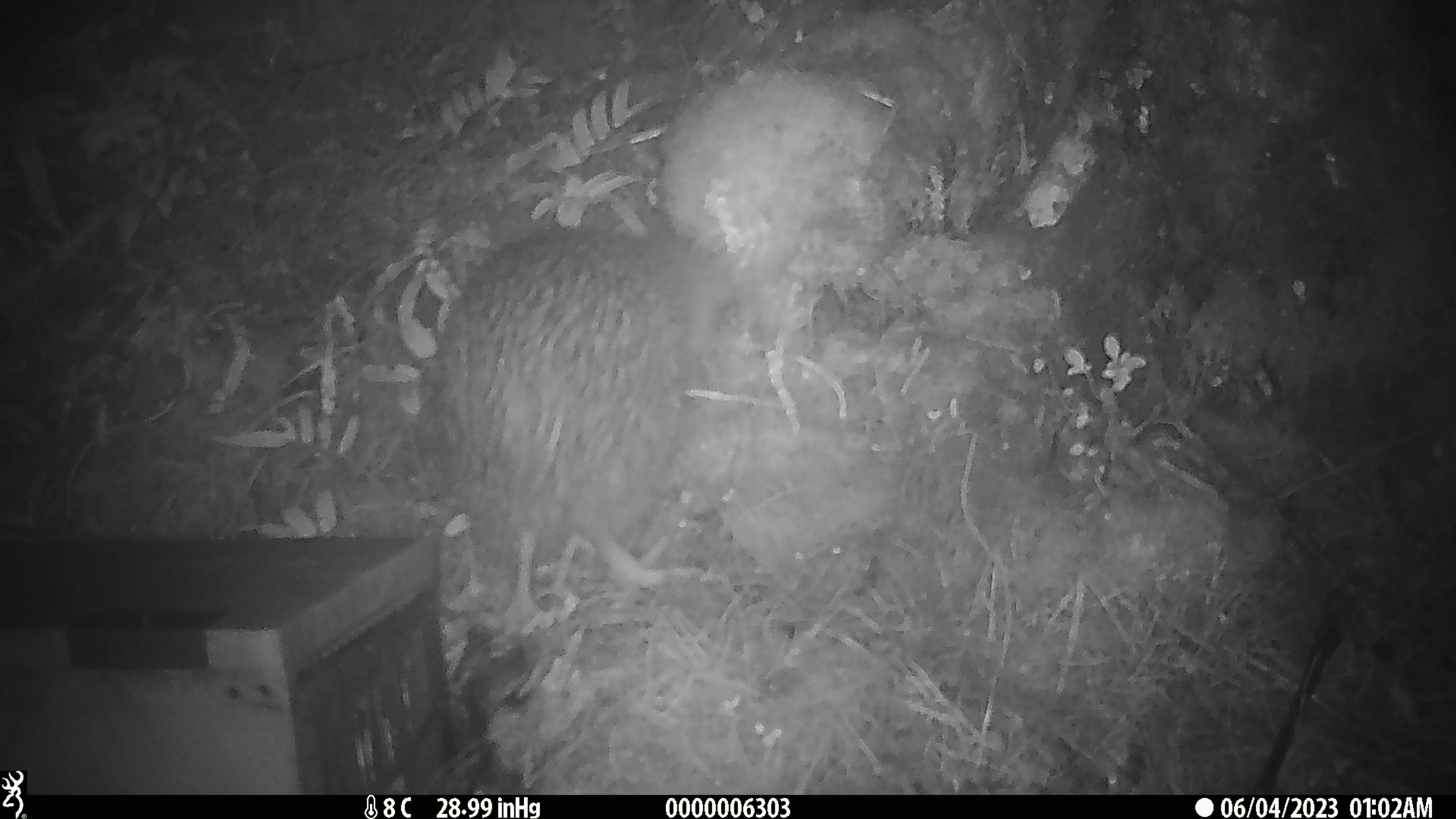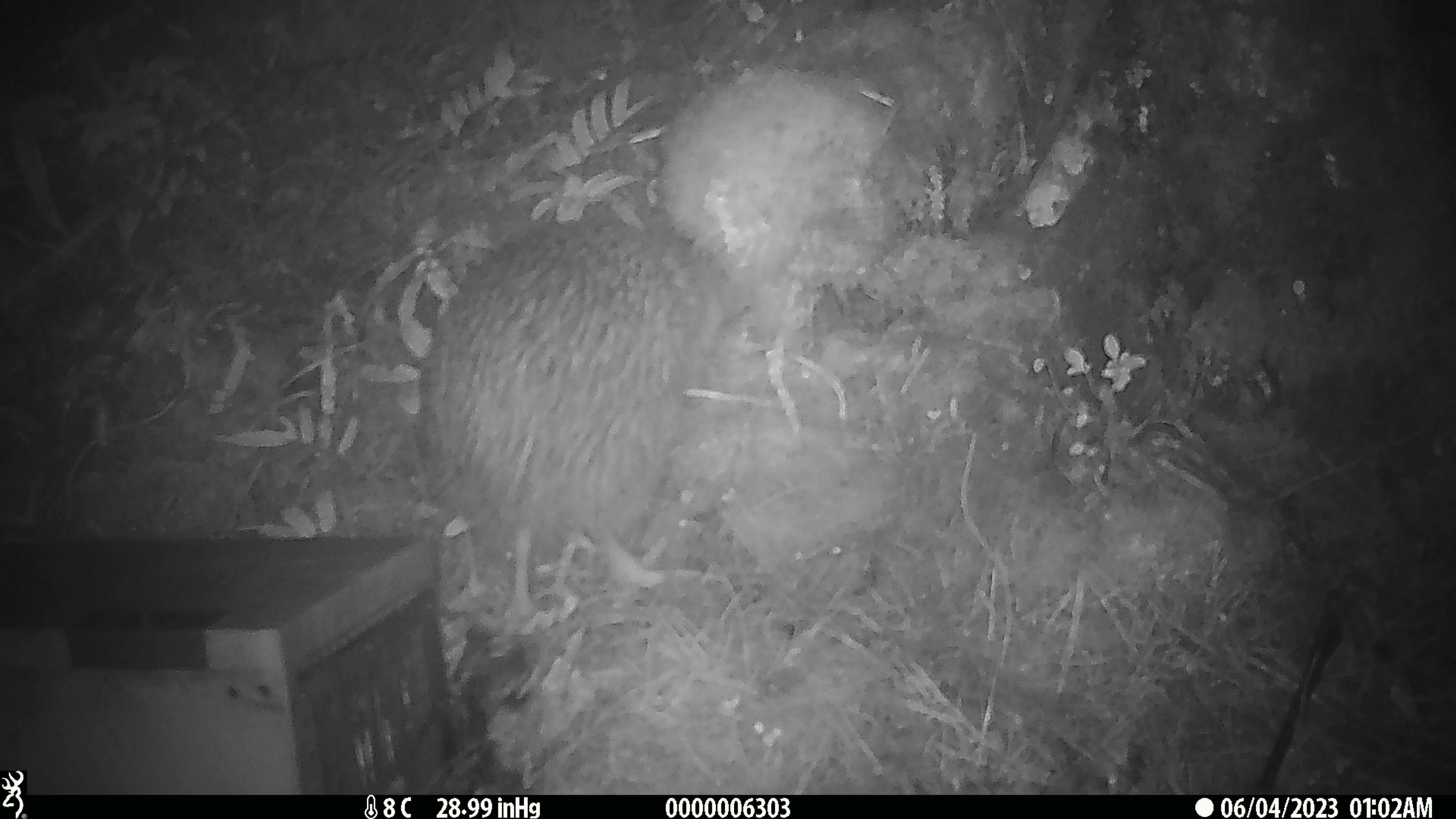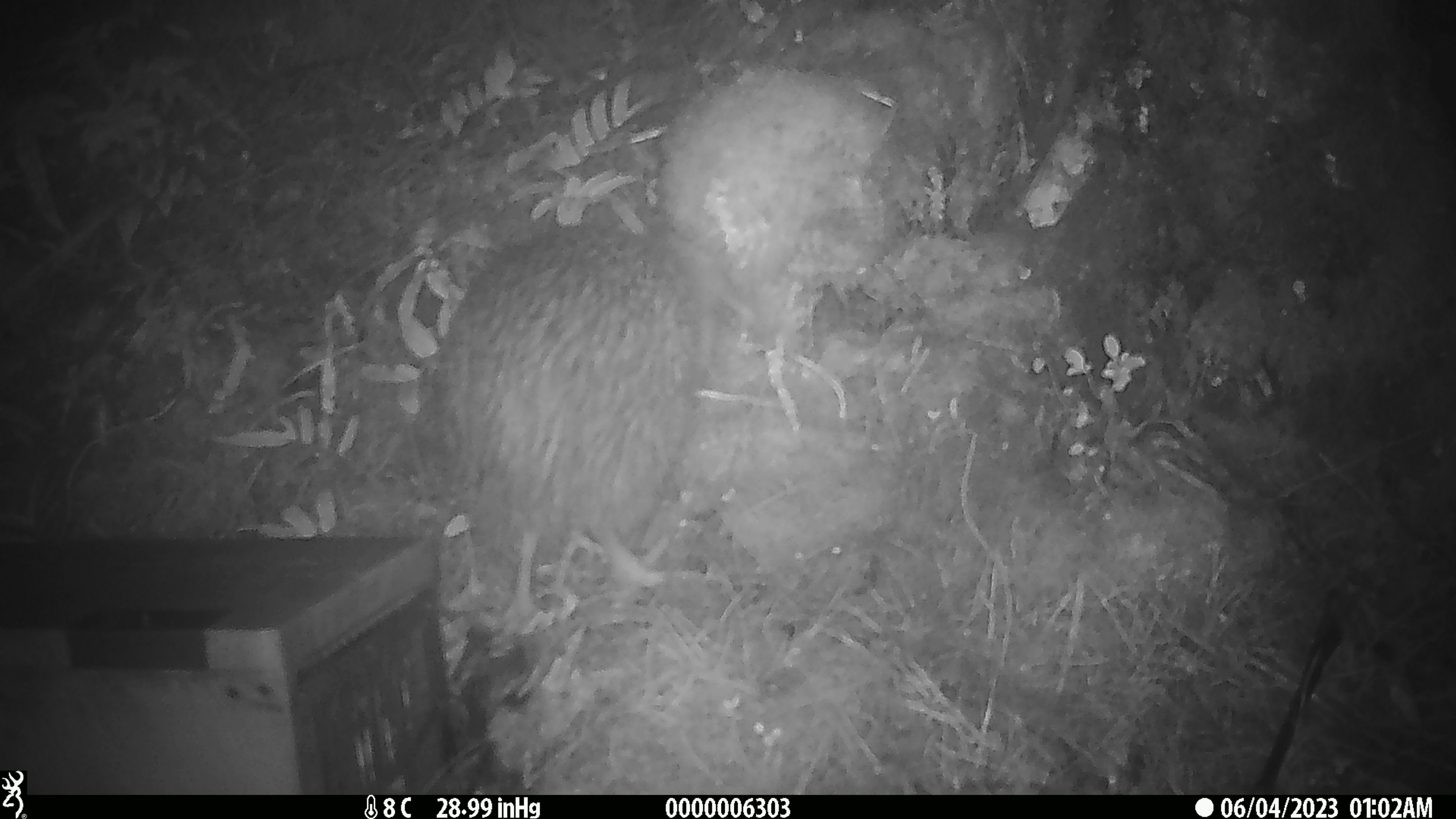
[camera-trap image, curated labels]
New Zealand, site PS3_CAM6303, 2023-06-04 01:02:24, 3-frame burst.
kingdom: Animalia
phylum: Chordata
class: Aves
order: Apterygiformes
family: Apterygidae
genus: Apteryx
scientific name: Apteryx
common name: kiwi